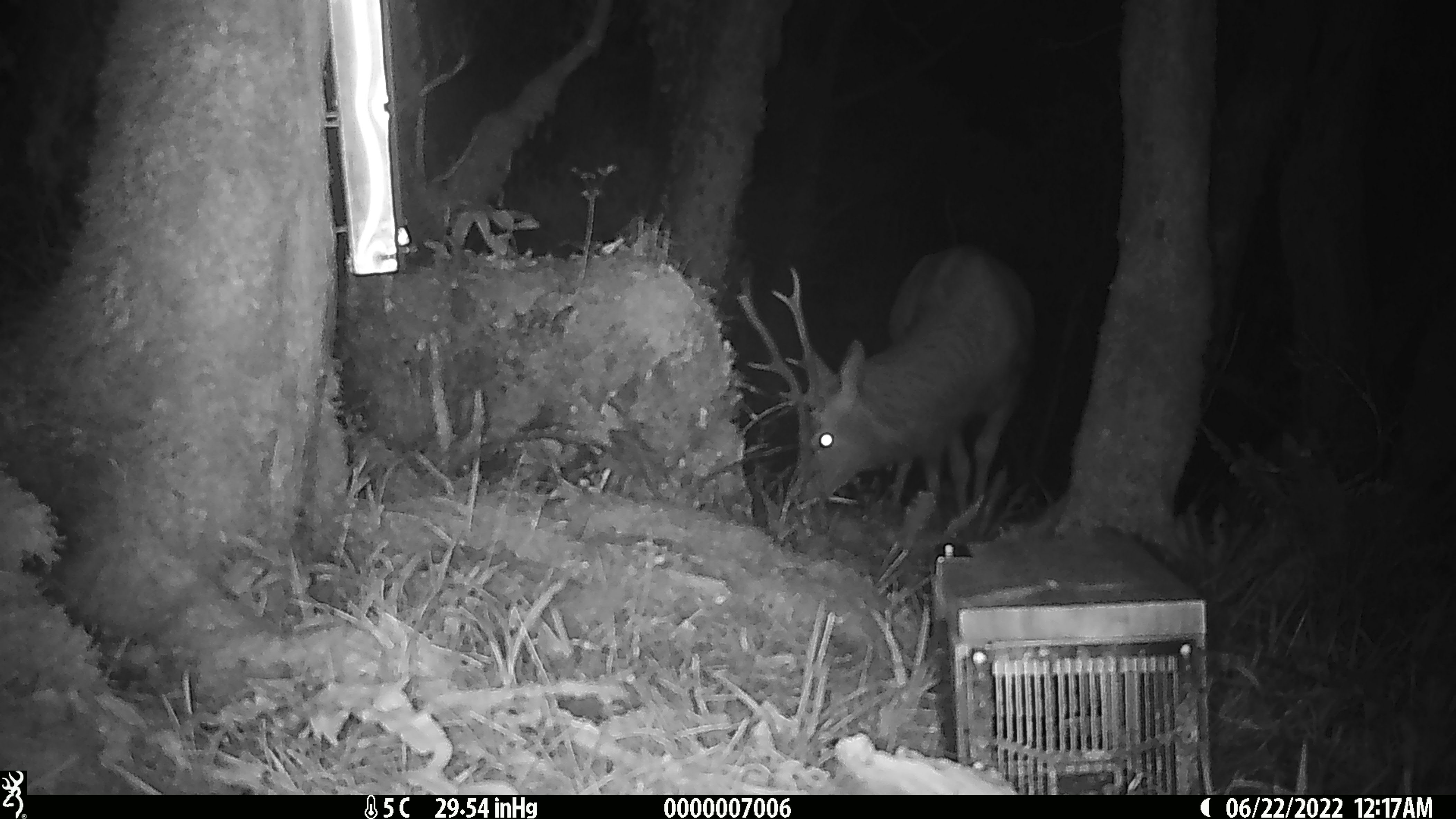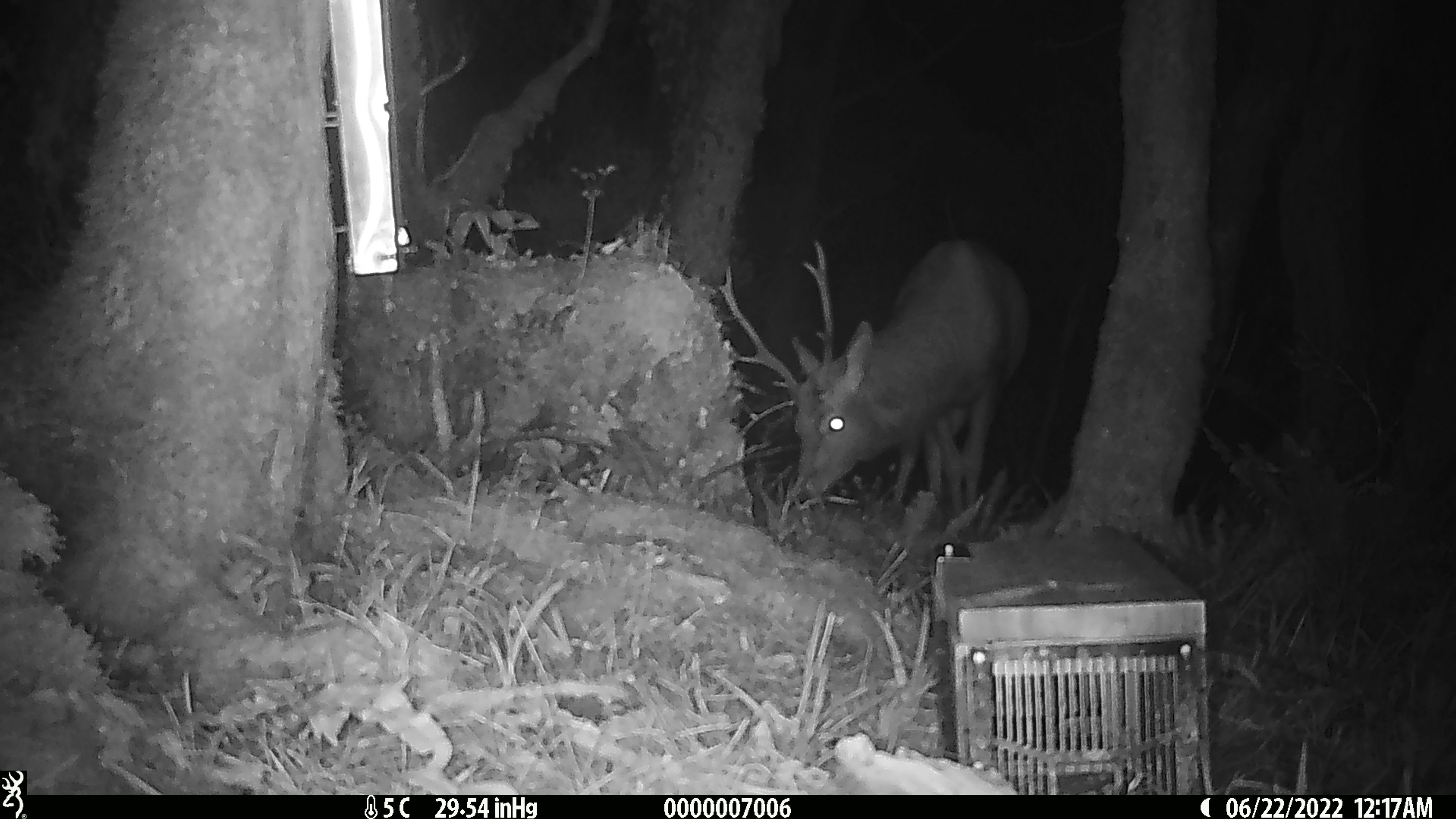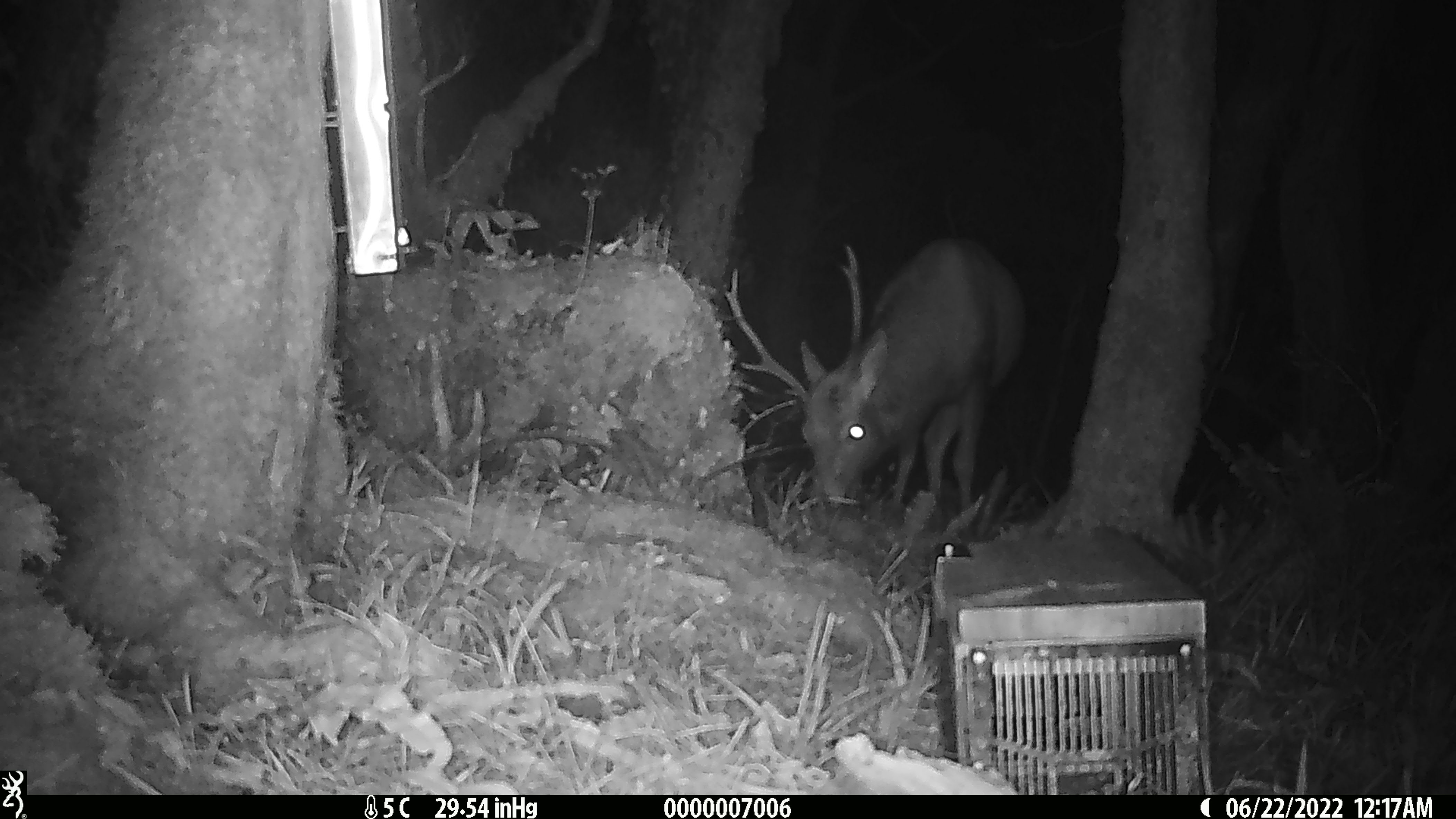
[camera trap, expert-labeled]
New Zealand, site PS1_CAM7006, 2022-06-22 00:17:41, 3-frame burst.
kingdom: Animalia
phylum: Chordata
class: Mammalia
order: Artiodactyla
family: Cervidae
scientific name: Cervidae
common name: deer